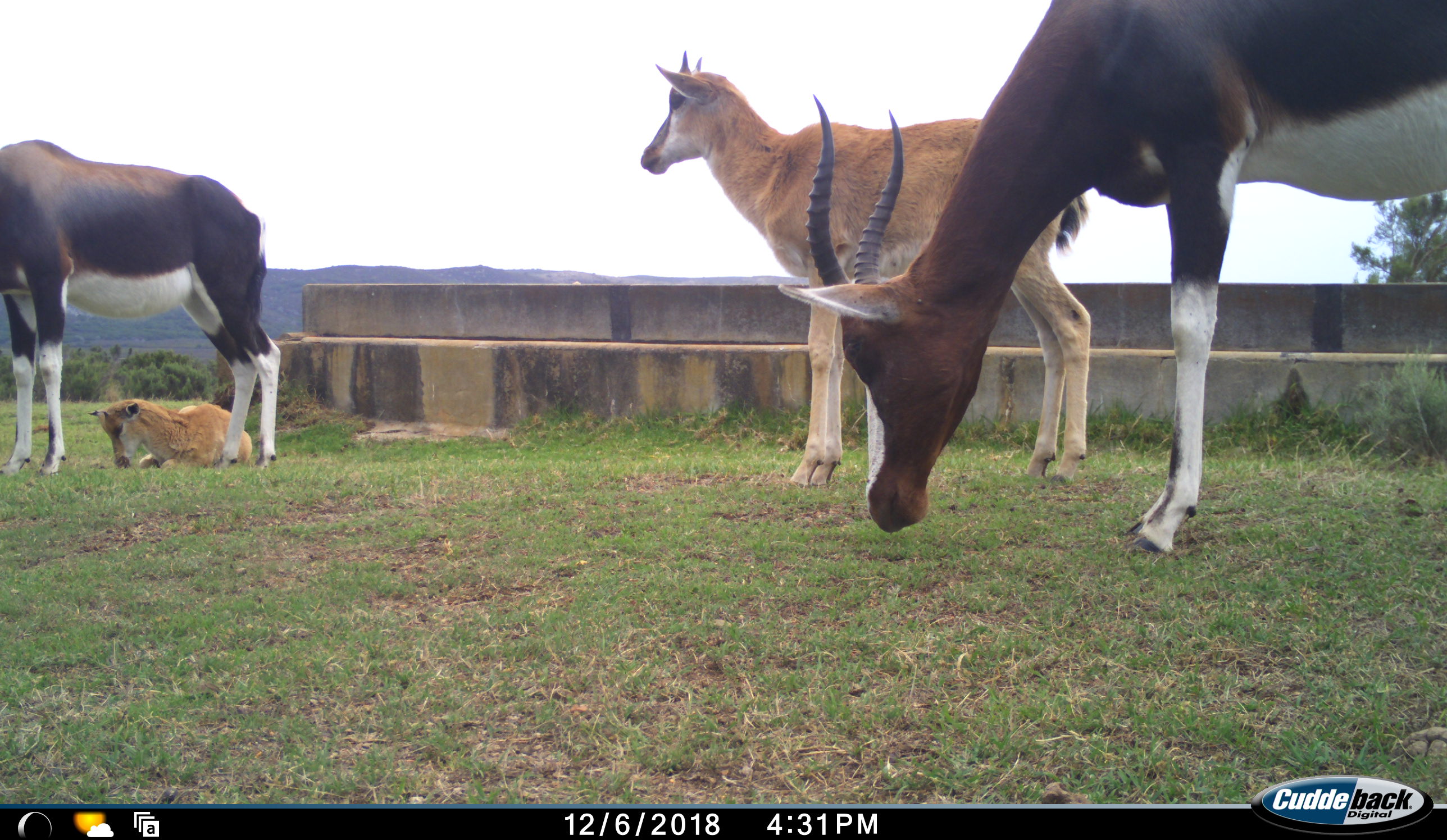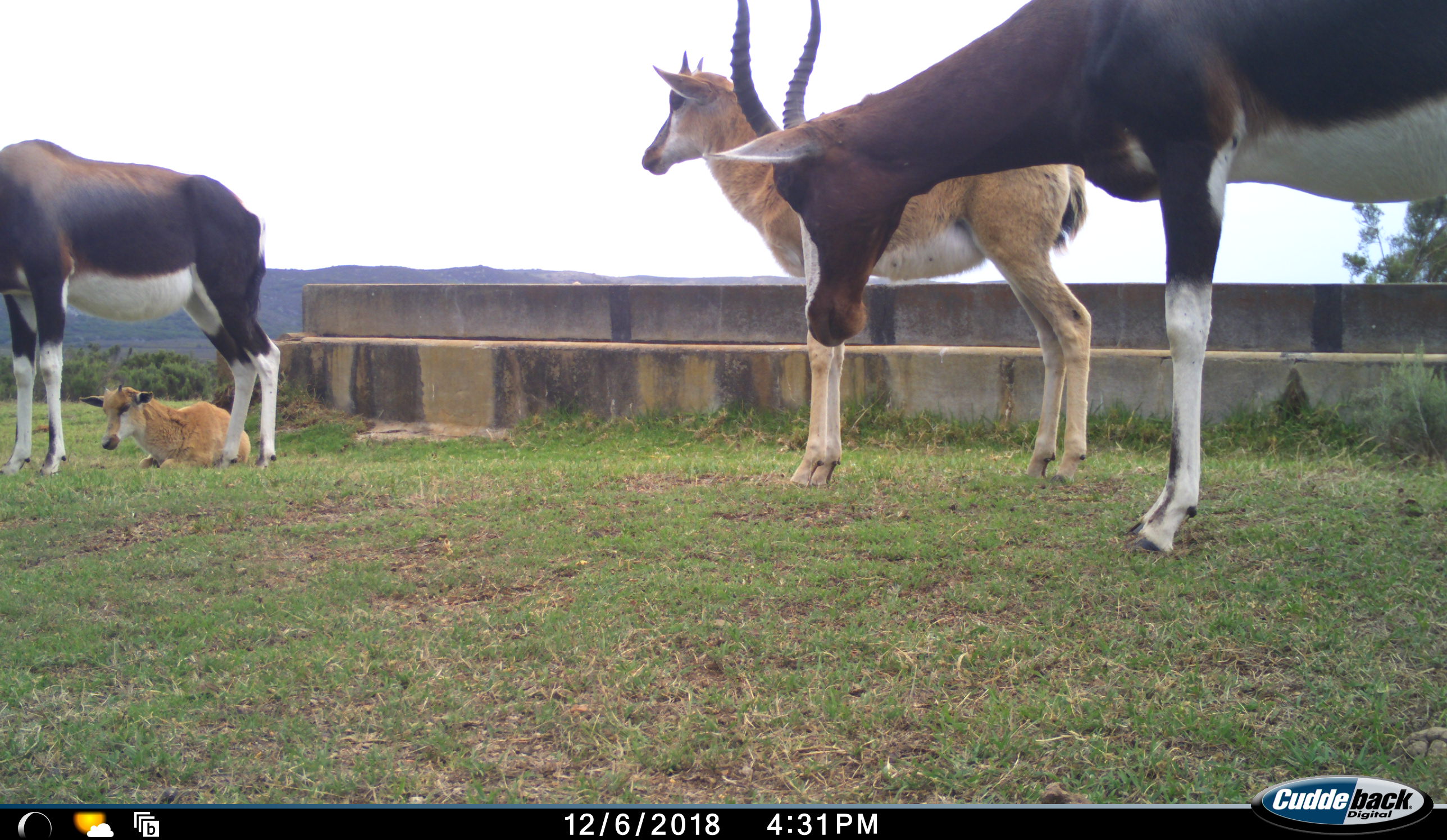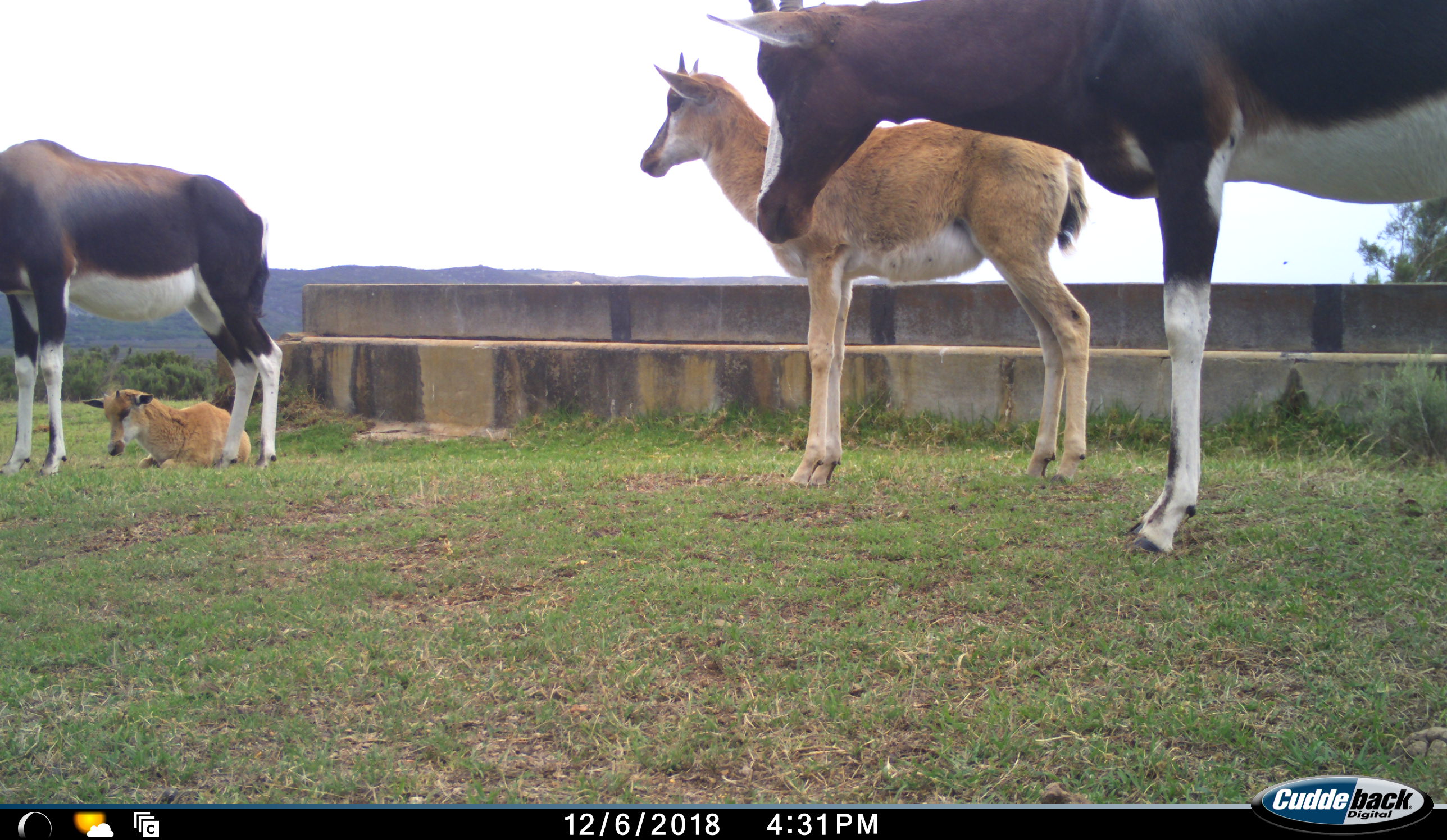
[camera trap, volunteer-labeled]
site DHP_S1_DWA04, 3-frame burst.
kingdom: Animalia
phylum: Chordata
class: Mammalia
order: Artiodactyla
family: Bovidae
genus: Damaliscus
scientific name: Damaliscus pygargus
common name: bontebok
Bontebok (Damaliscus pygargus), count 4. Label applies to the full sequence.